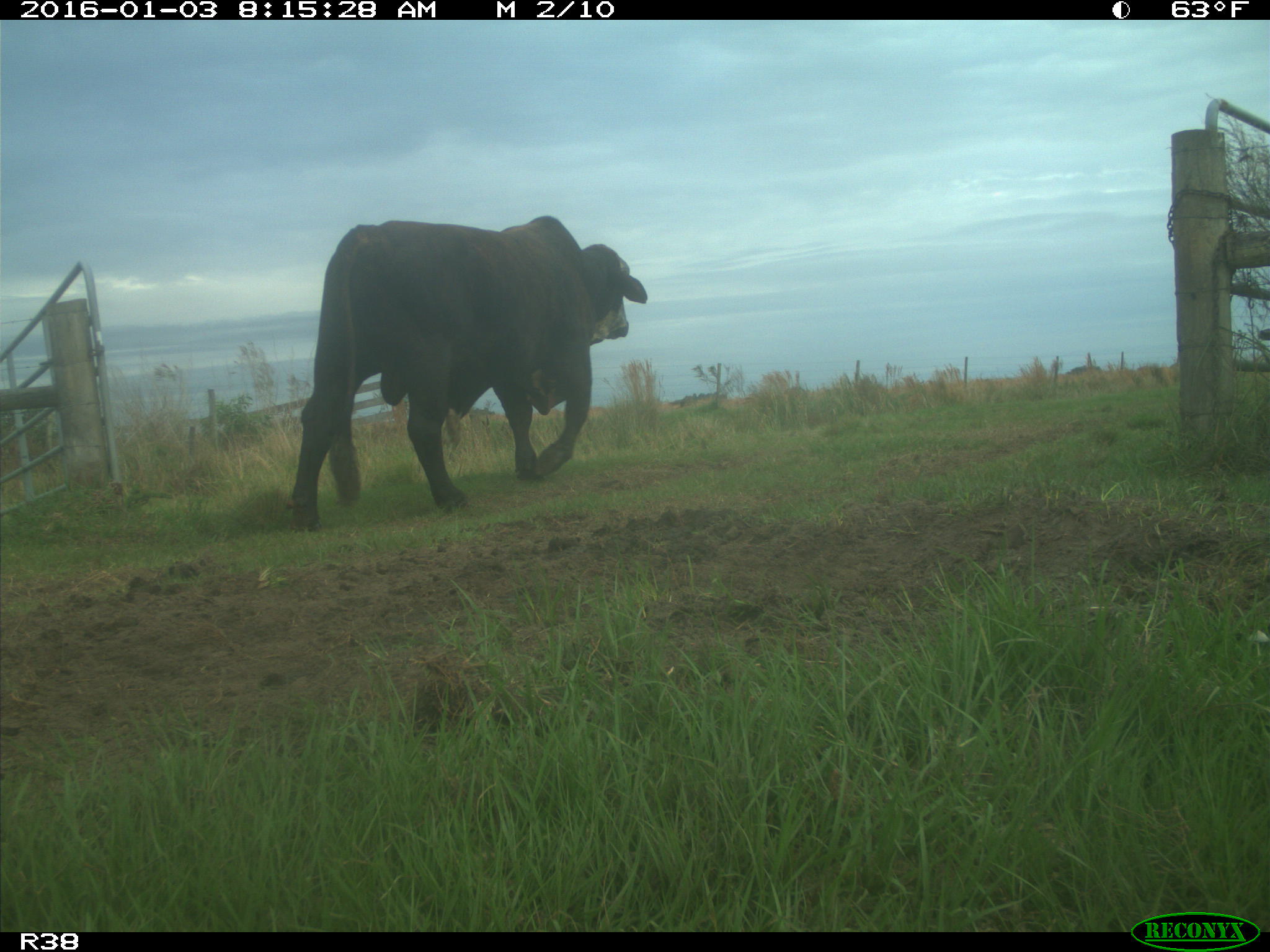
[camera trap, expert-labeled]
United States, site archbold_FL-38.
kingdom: Animalia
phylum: Chordata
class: Mammalia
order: Artiodactyla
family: Bovidae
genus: Bos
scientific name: Bos taurus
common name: domestic cow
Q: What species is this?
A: Bos taurus (domestic cow).